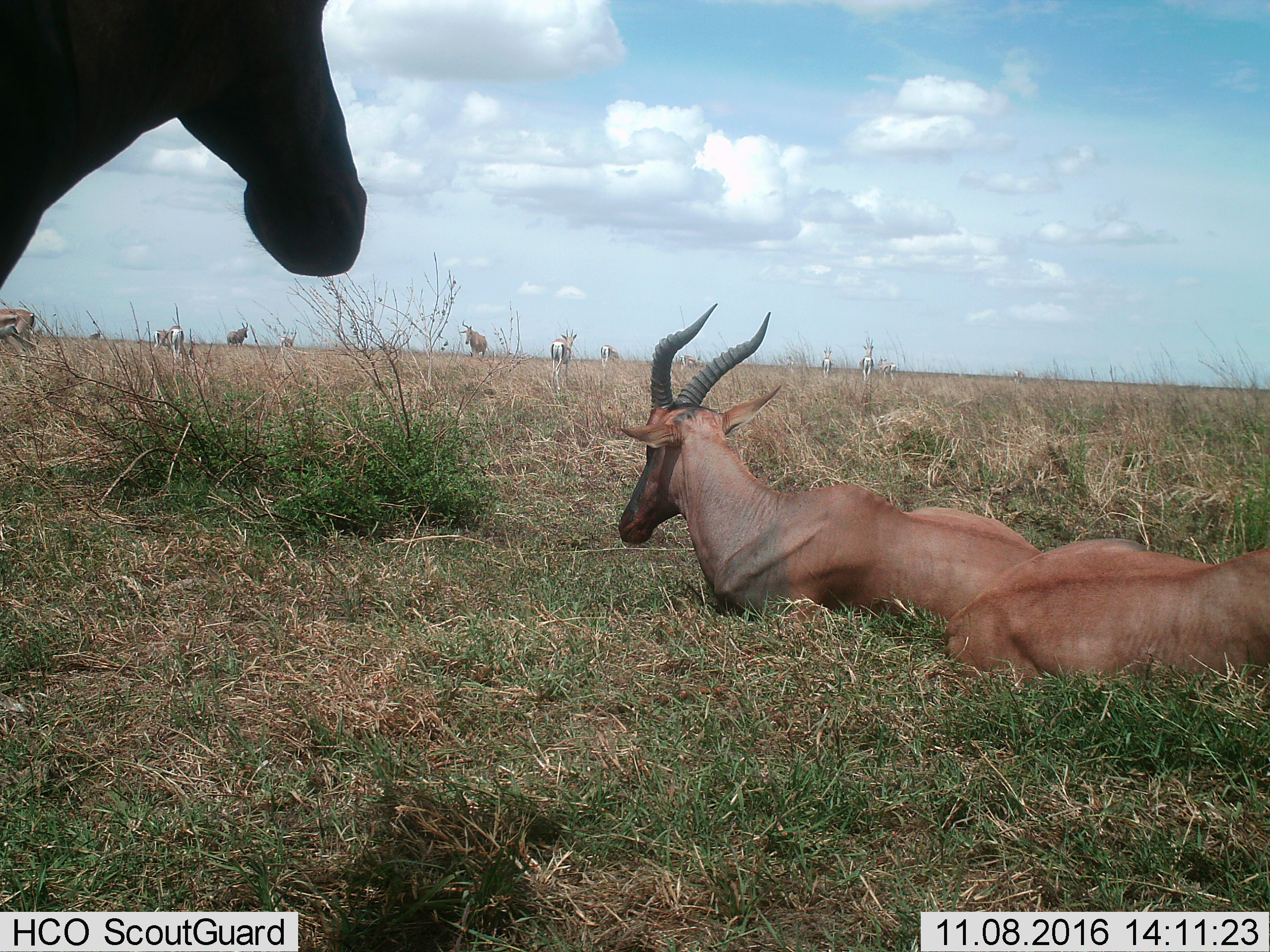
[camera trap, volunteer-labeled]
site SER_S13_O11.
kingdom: Animalia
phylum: Chordata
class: Mammalia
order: Artiodactyla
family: Bovidae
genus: Eudorcas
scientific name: Eudorcas thomsonii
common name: thomson's gazelle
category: gazellethomsons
Gazellethomsons (thomson's gazelle) (Eudorcas thomsonii), count 11-50. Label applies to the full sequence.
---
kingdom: Animalia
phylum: Chordata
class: Mammalia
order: Artiodactyla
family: Bovidae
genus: Damaliscus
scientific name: Damaliscus lunatus jimela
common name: topi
Topi (Damaliscus lunatus jimela), count 4. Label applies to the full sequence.